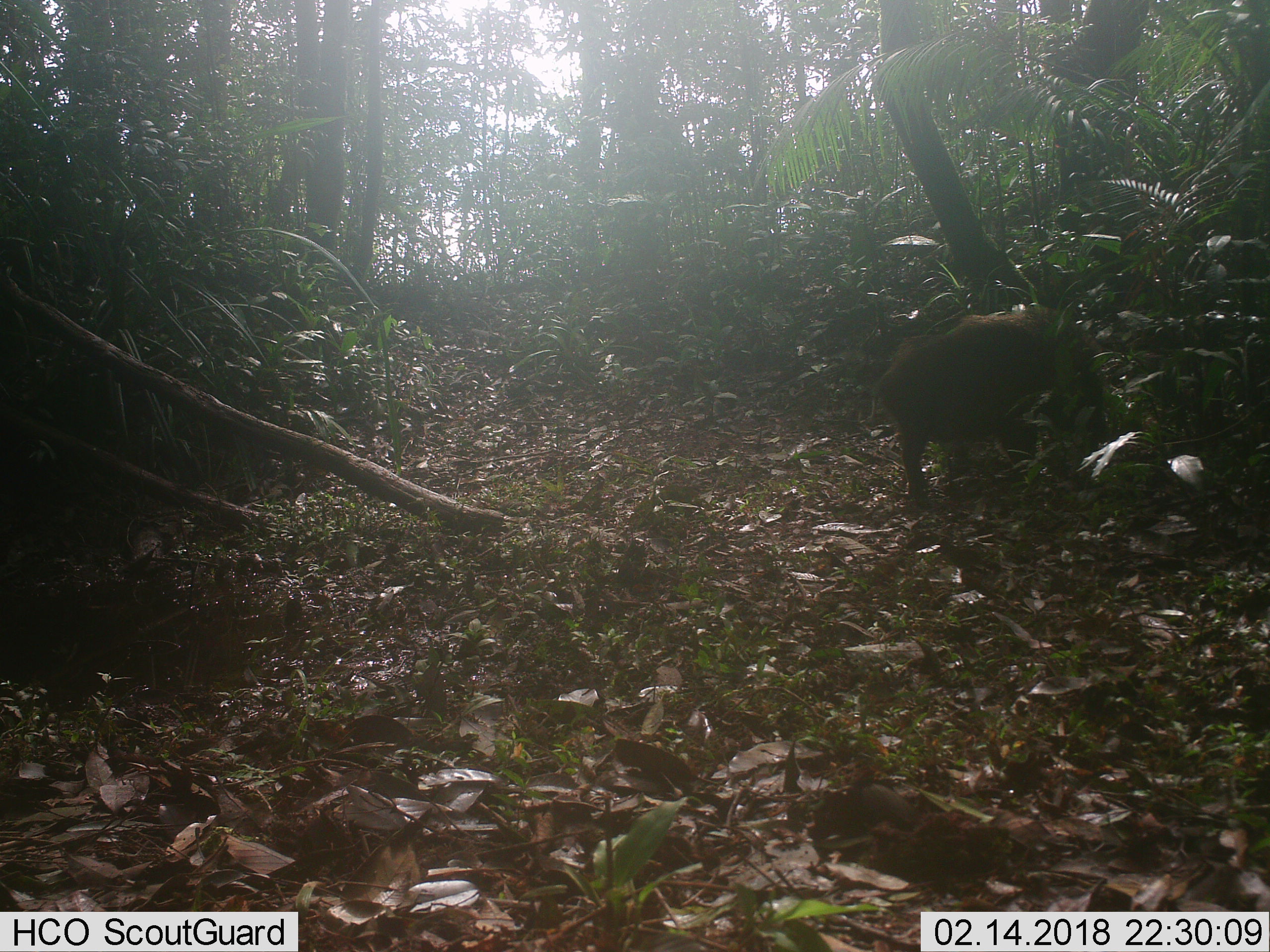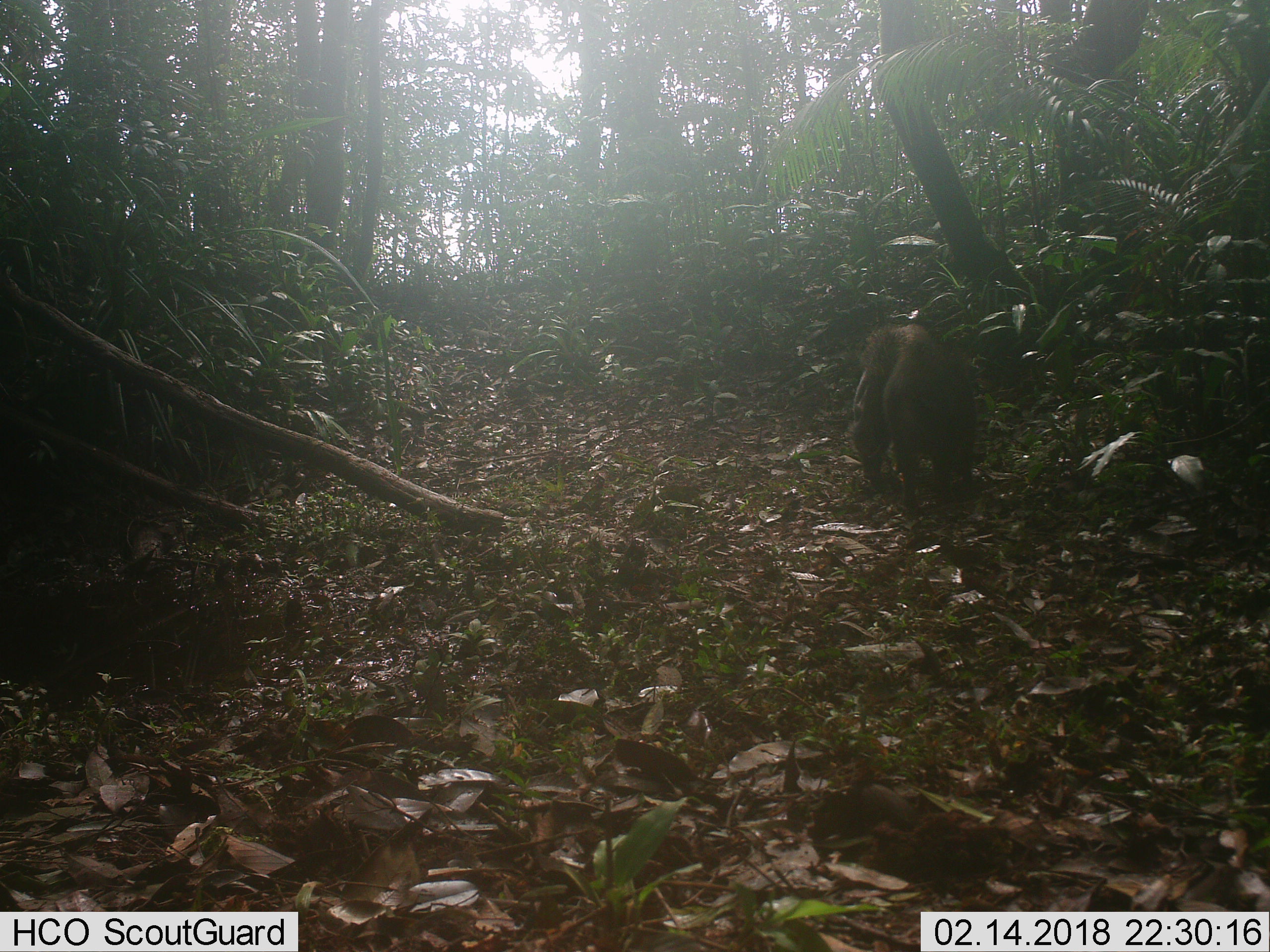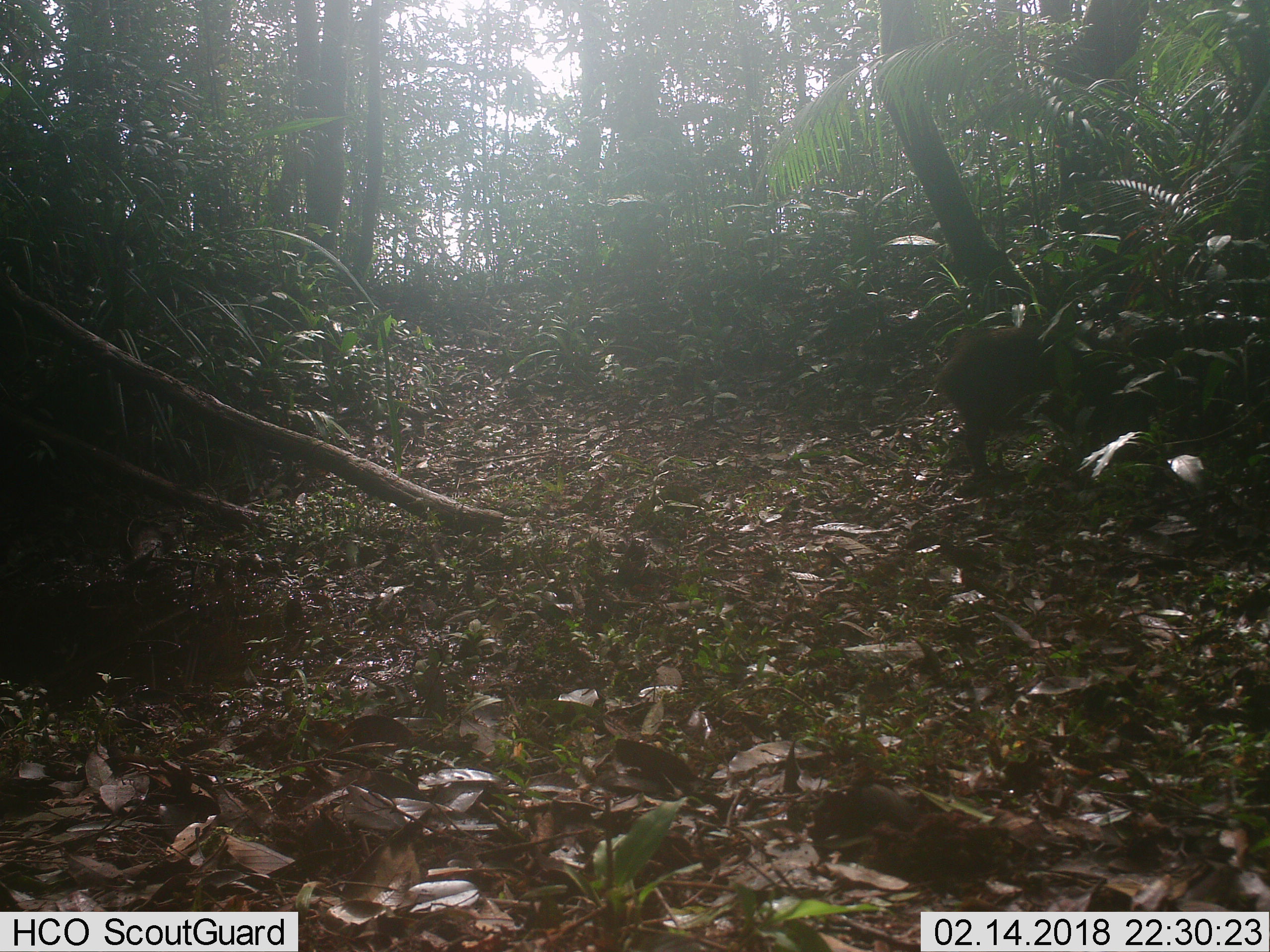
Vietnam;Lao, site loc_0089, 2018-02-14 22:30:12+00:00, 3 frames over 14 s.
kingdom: Animalia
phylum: Chordata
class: Mammalia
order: Artiodactyla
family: Suidae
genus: Sus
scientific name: Sus scrofa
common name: eurasian wild pig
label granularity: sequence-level